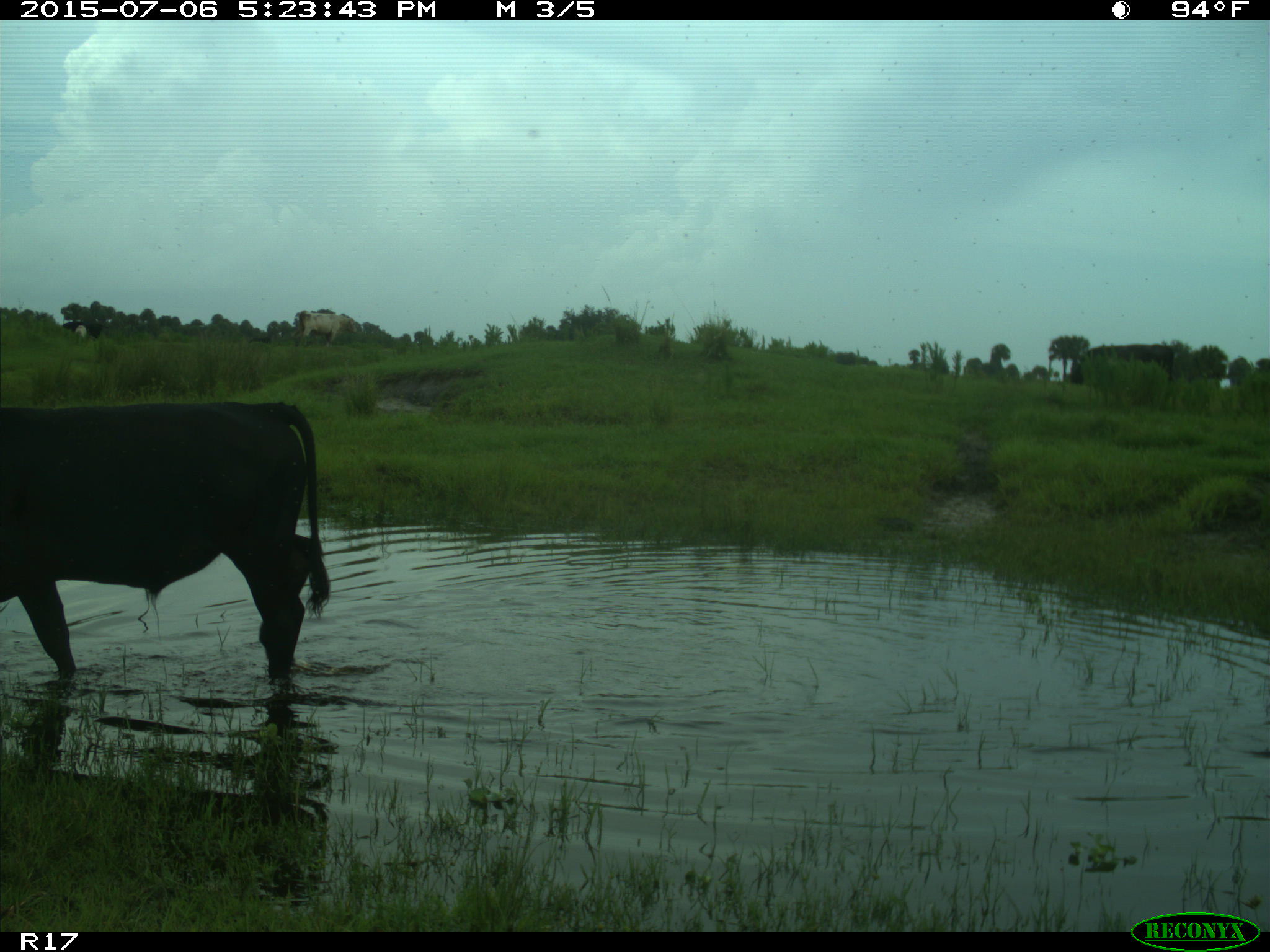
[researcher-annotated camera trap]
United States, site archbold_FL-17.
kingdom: Animalia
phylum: Chordata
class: Mammalia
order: Artiodactyla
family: Bovidae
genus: Bos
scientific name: Bos taurus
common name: domestic cow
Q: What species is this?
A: Bos taurus (domestic cow).